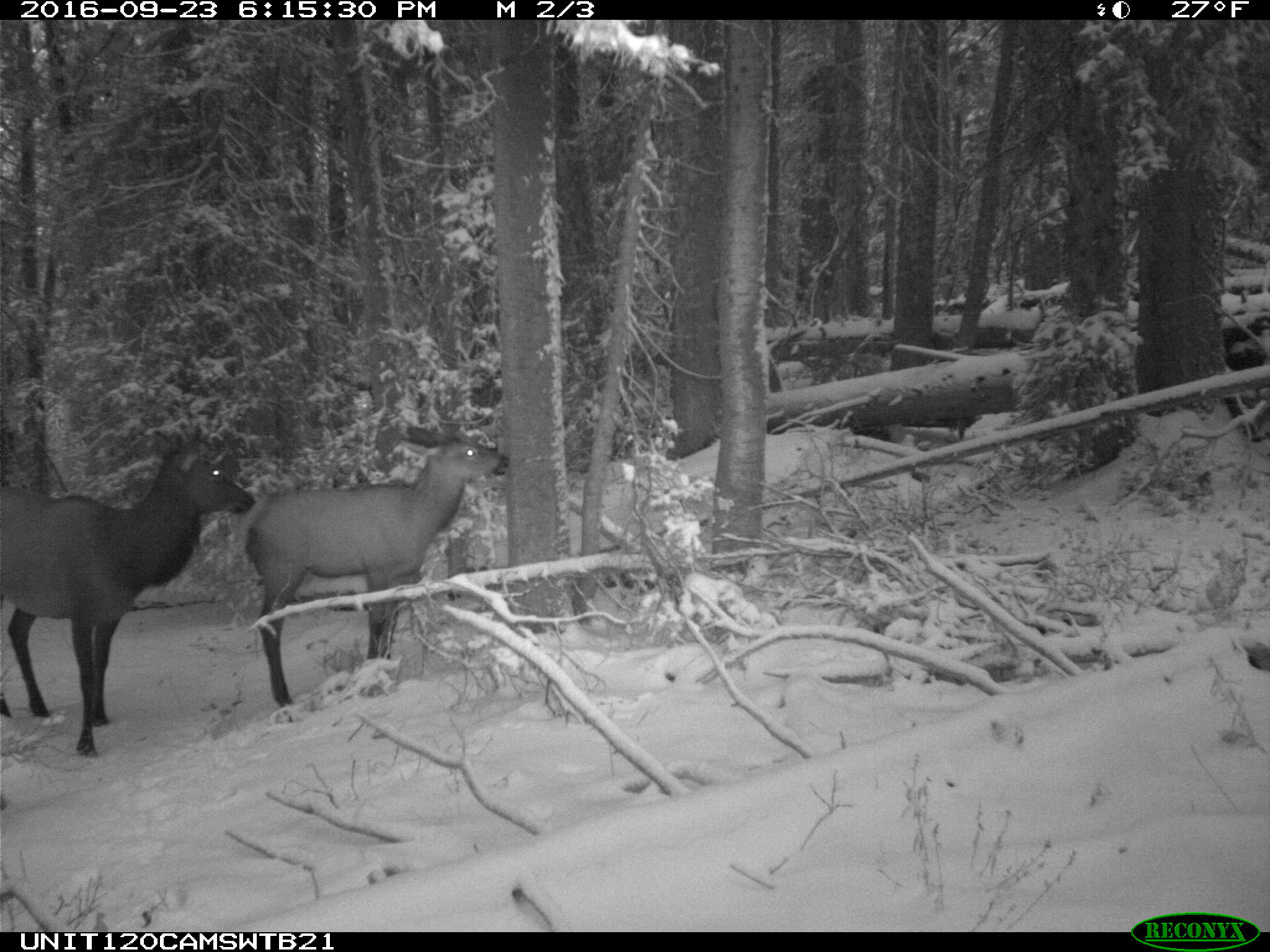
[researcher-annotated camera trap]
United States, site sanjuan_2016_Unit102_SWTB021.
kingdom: Animalia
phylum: Chordata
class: Mammalia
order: Artiodactyla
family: Cervidae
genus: Cervus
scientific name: Cervus elaphus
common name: red deer